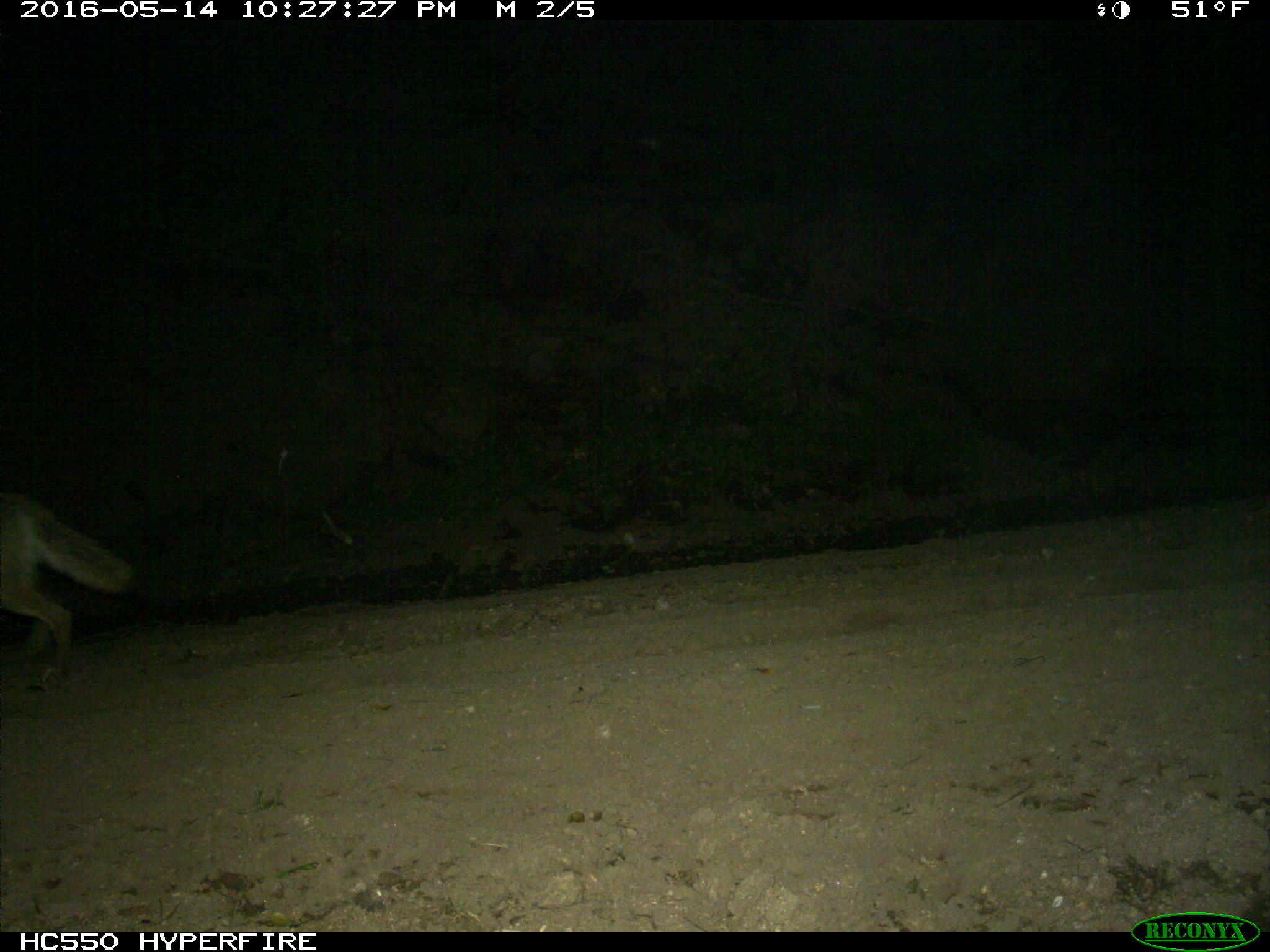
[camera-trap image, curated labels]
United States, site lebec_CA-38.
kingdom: Animalia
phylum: Chordata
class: Mammalia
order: Carnivora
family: Canidae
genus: Canis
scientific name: Canis latrans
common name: coyote